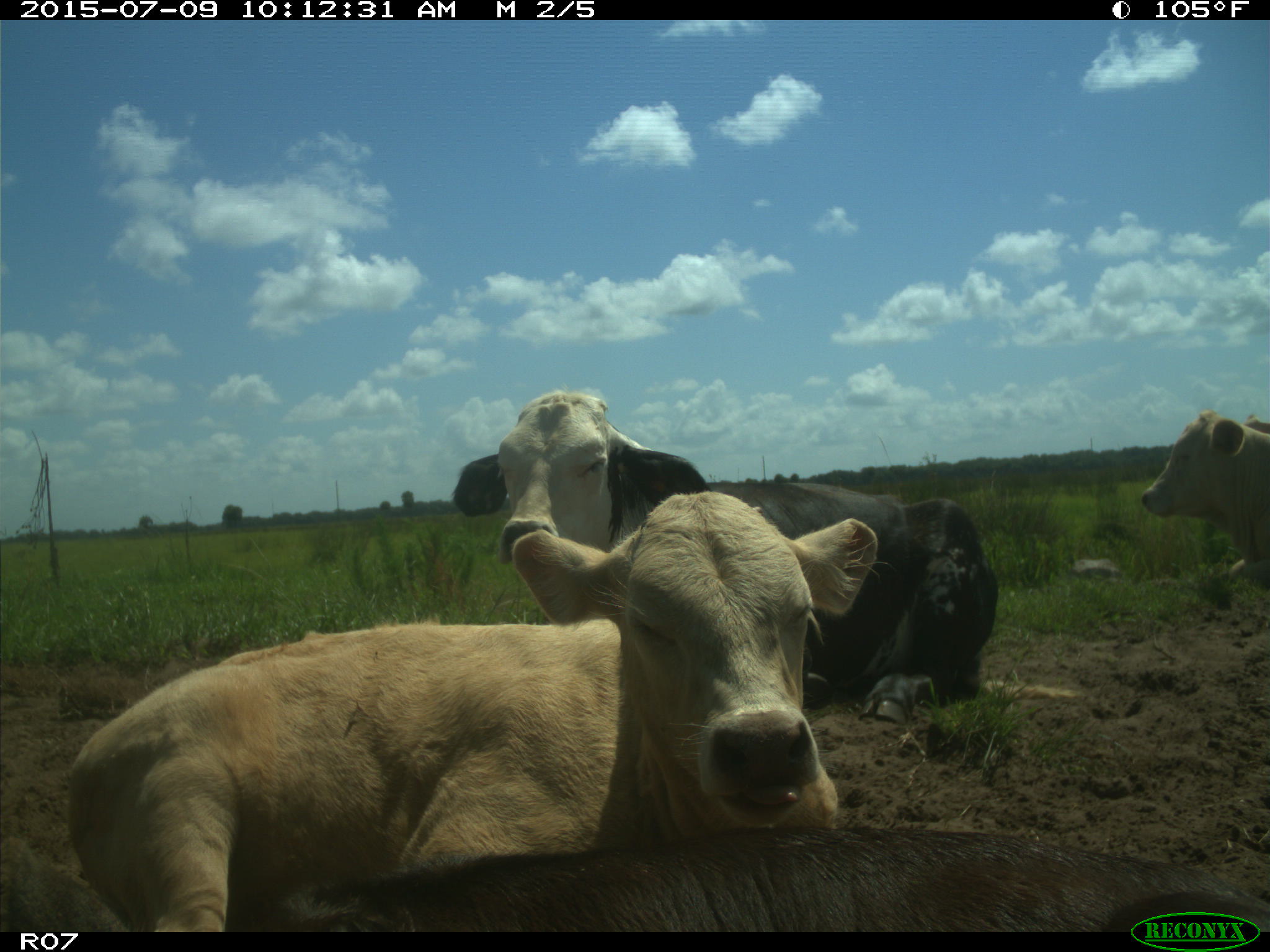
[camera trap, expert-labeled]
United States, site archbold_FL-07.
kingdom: Animalia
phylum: Chordata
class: Mammalia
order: Artiodactyla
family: Bovidae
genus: Bos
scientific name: Bos taurus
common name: domestic cow